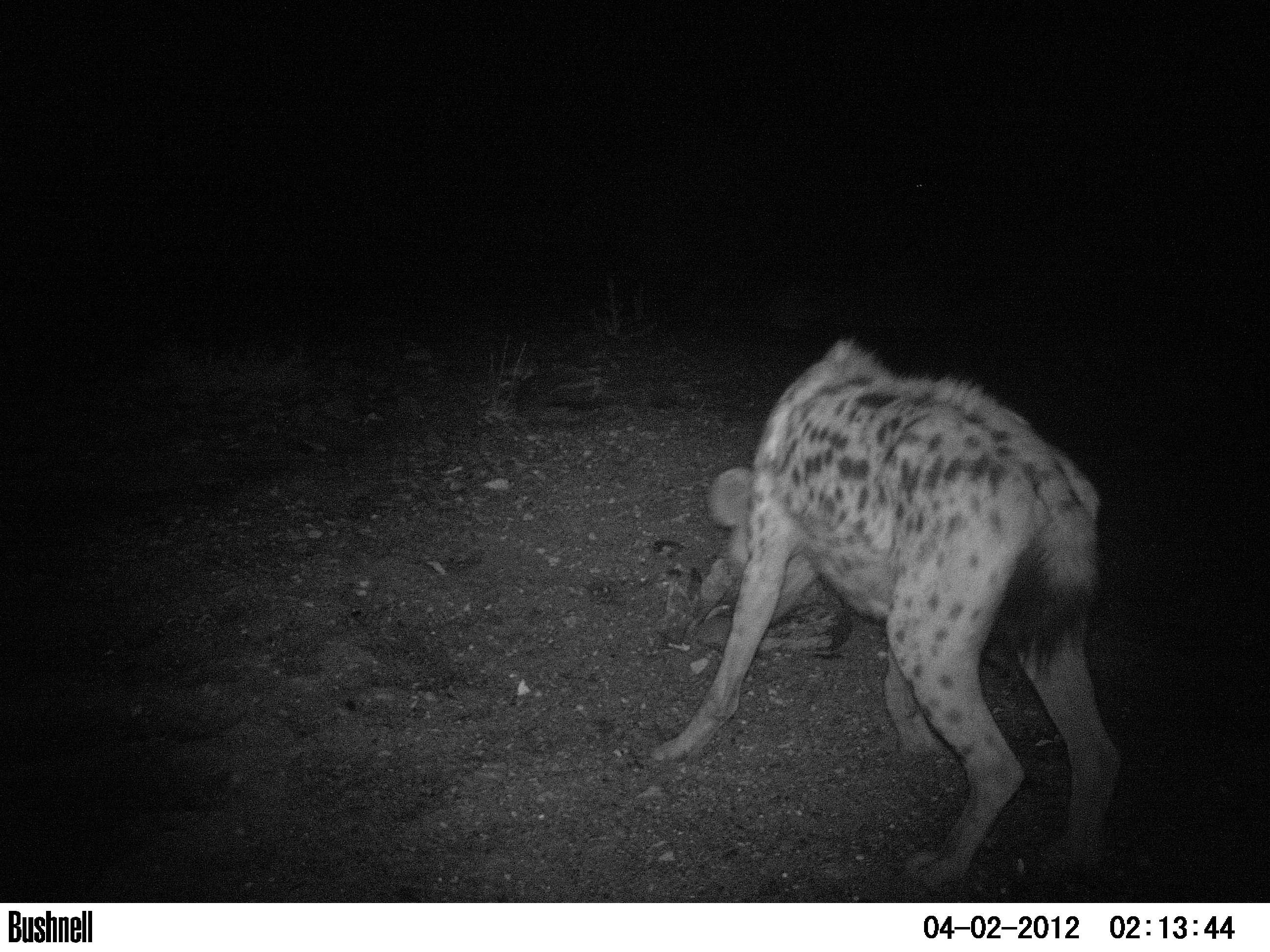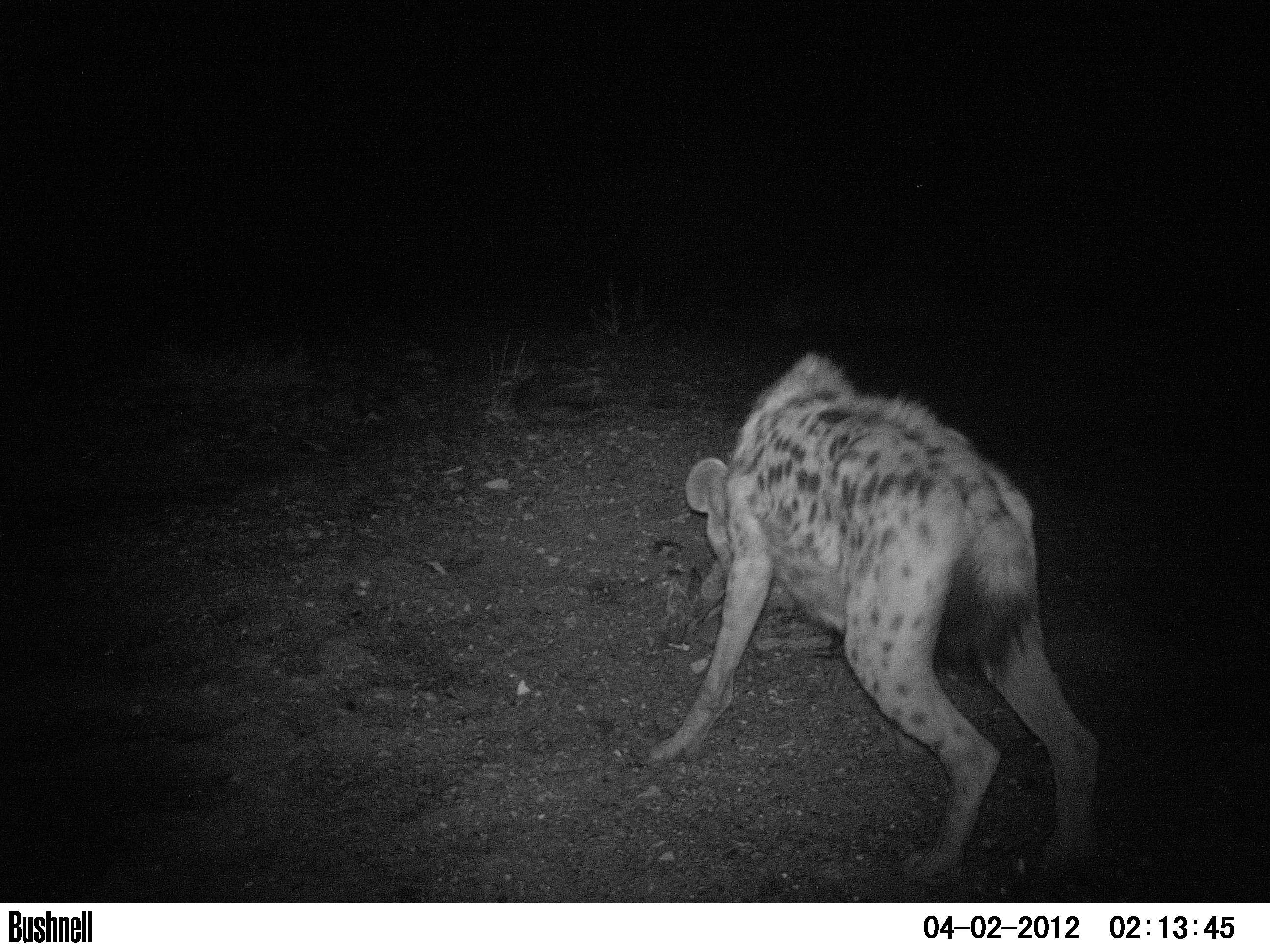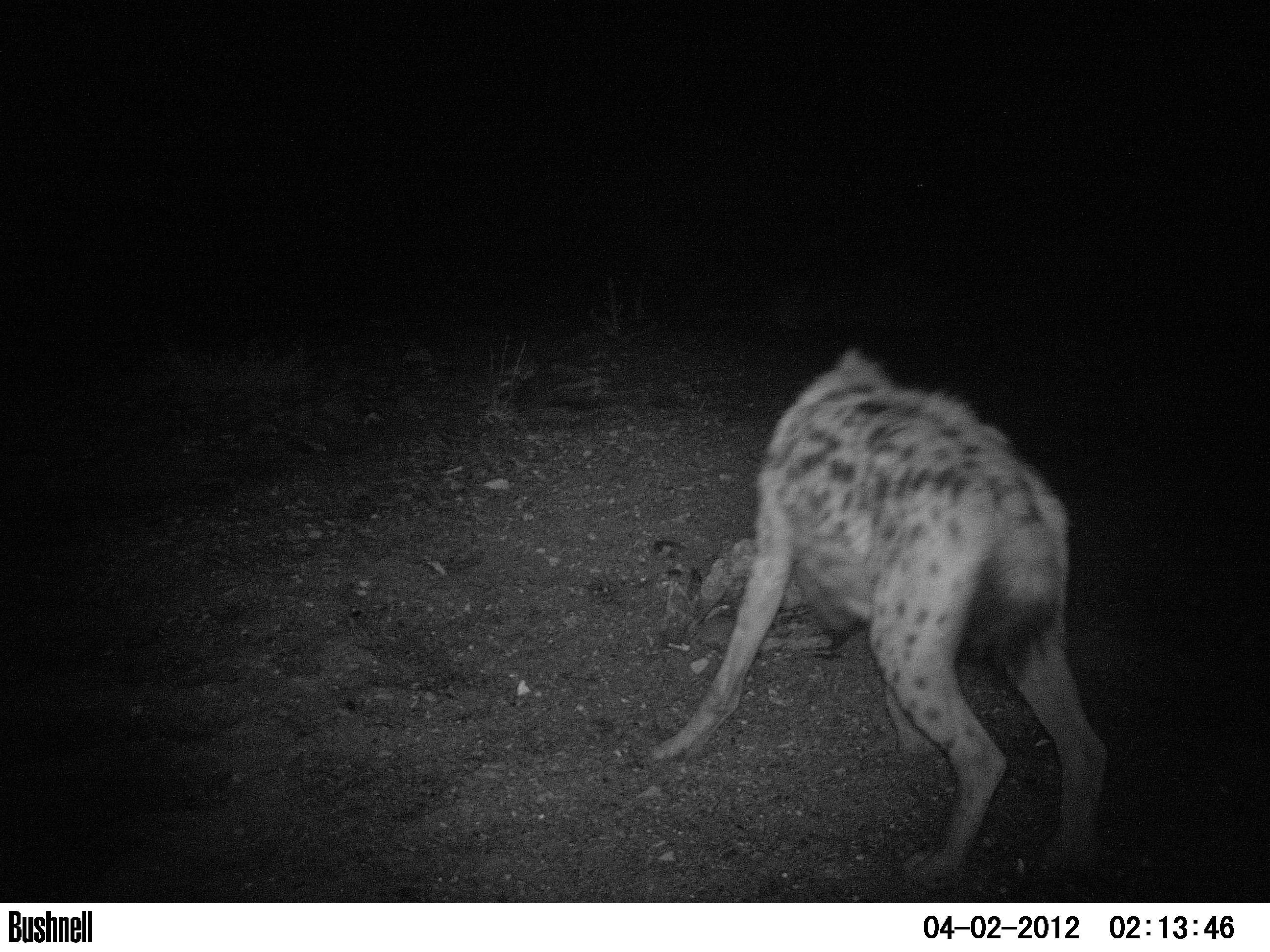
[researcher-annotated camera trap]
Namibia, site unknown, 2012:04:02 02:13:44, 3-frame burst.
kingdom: Animalia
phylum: Chordata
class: Mammalia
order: Carnivora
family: Hyaenidae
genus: Crocuta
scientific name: Crocuta crocuta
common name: spotted hyena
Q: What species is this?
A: Crocuta crocuta (spotted hyena).